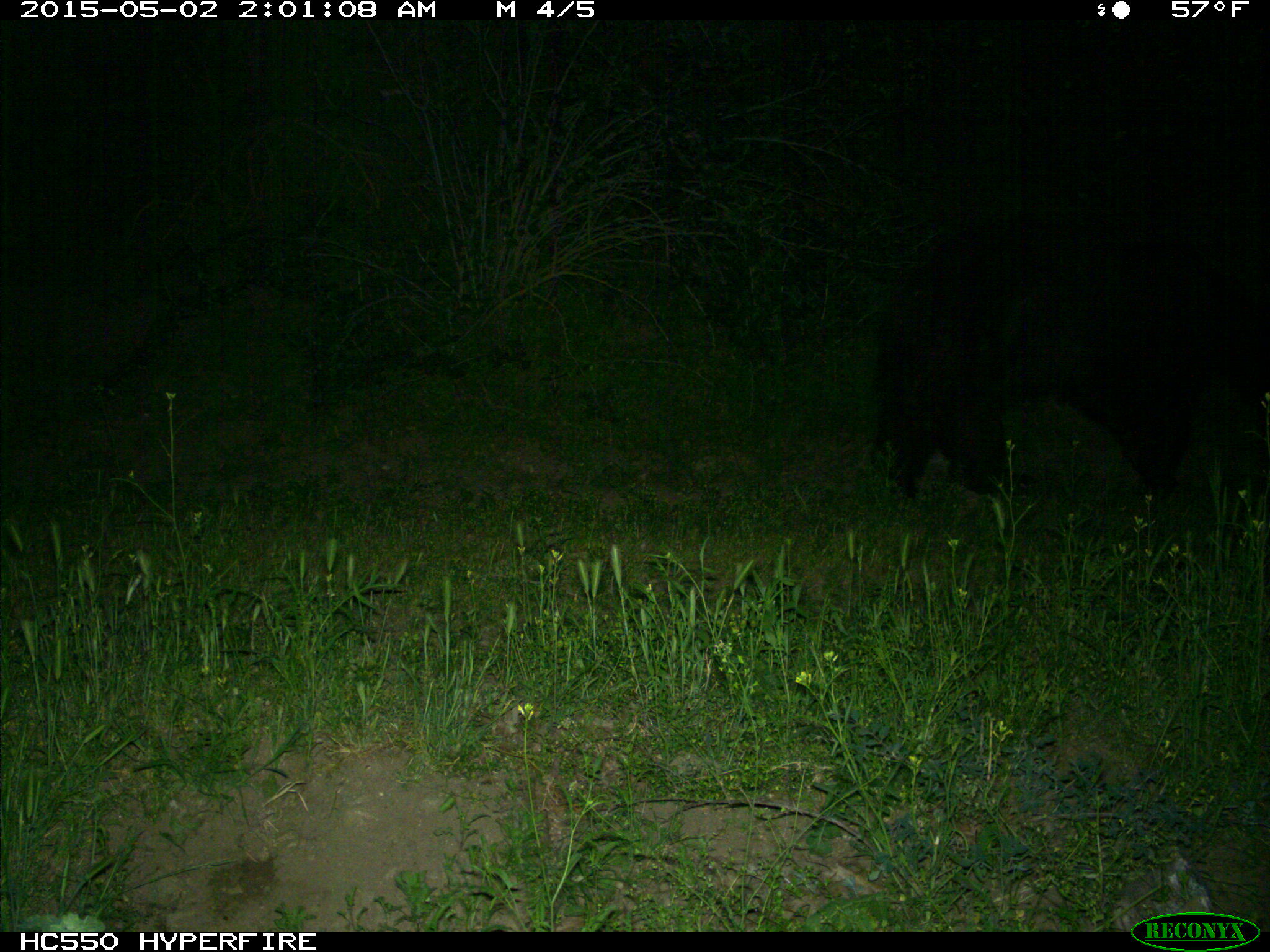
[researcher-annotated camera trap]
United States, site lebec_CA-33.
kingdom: Animalia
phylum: Chordata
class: Mammalia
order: Carnivora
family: Ursidae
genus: Ursus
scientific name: Ursus americanus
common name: american black bear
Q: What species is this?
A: Ursus americanus (american black bear).